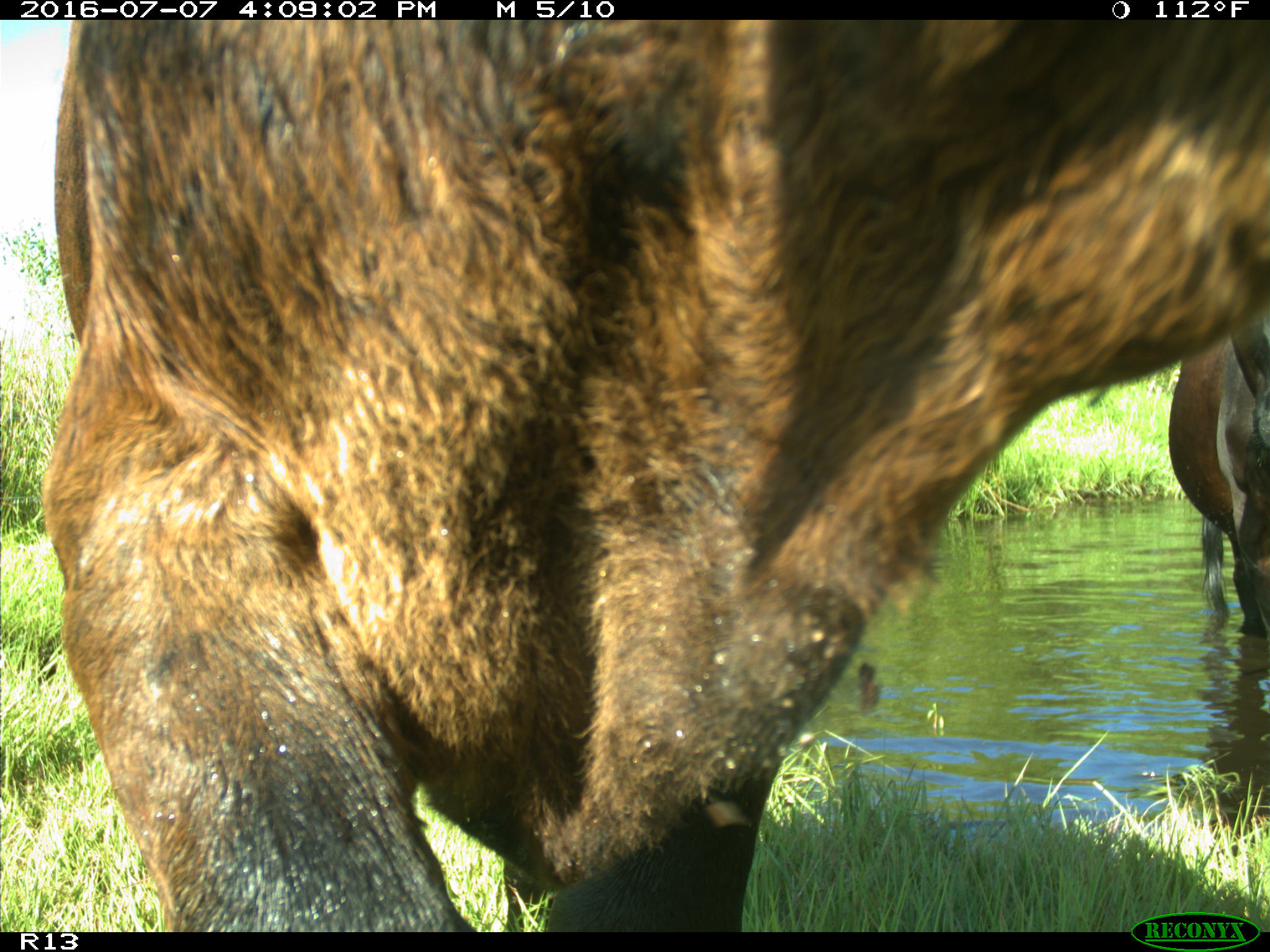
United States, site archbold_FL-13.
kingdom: Animalia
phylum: Chordata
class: Mammalia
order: Artiodactyla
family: Bovidae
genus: Bos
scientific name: Bos taurus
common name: domestic cow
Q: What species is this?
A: Bos taurus (domestic cow).